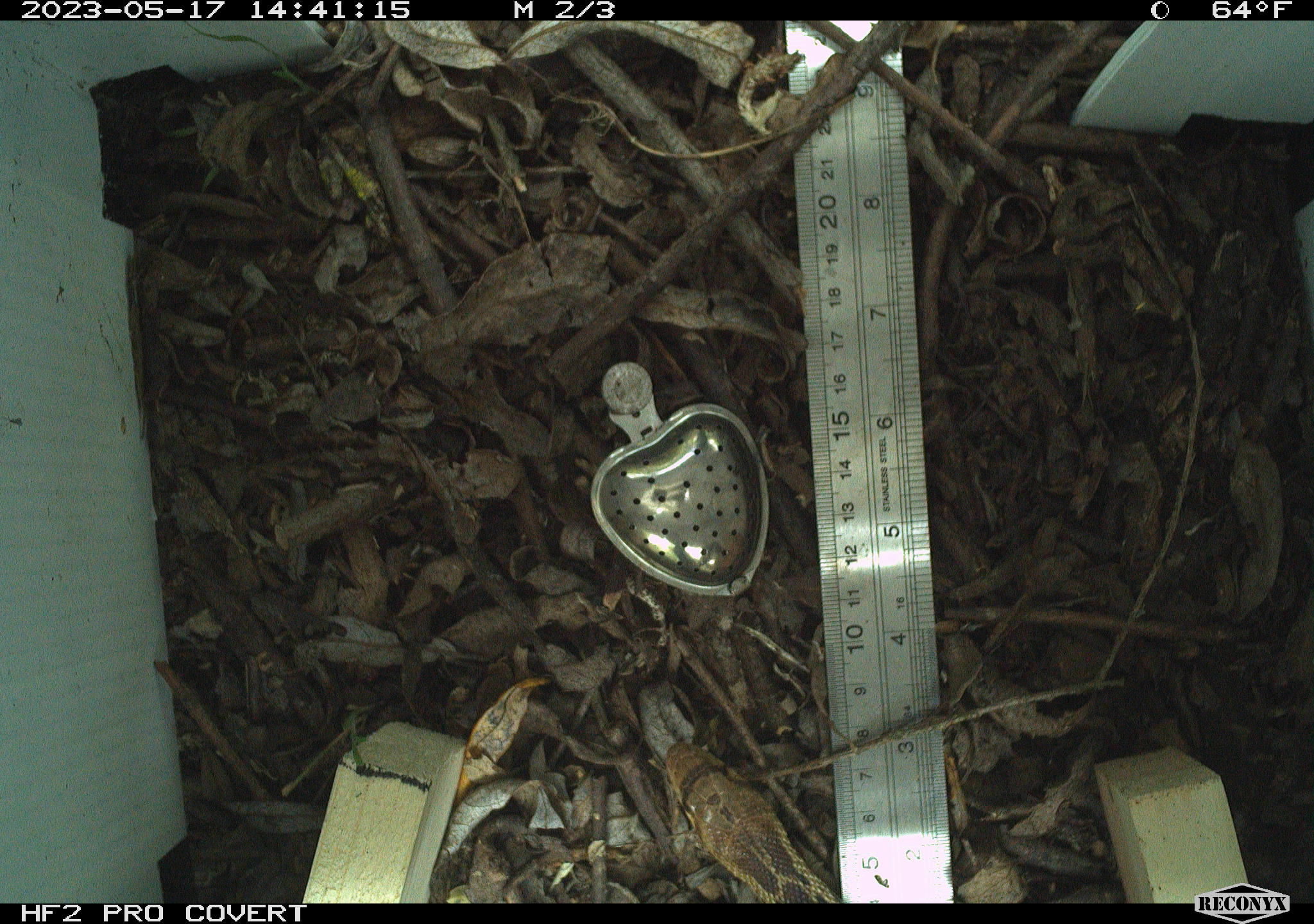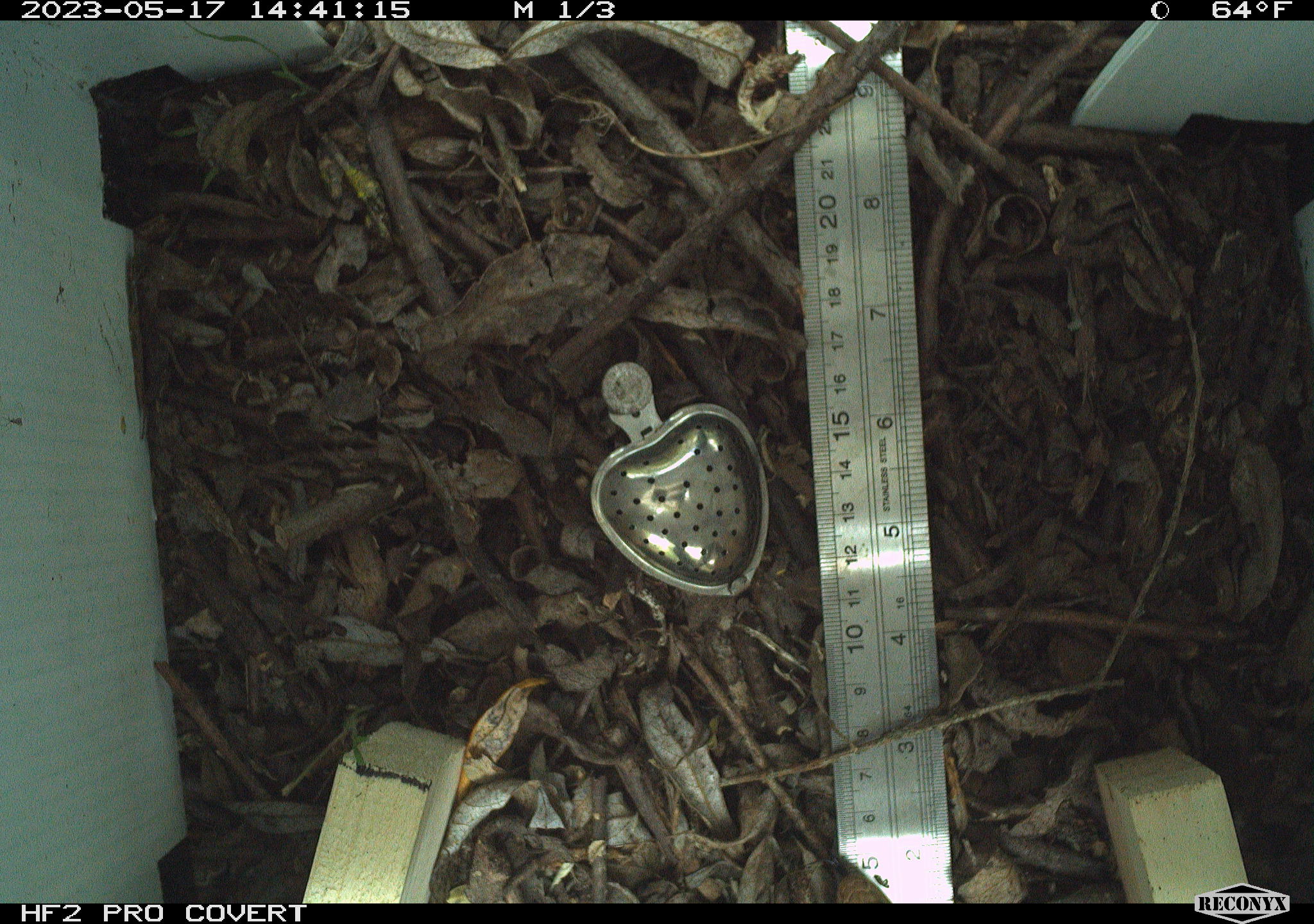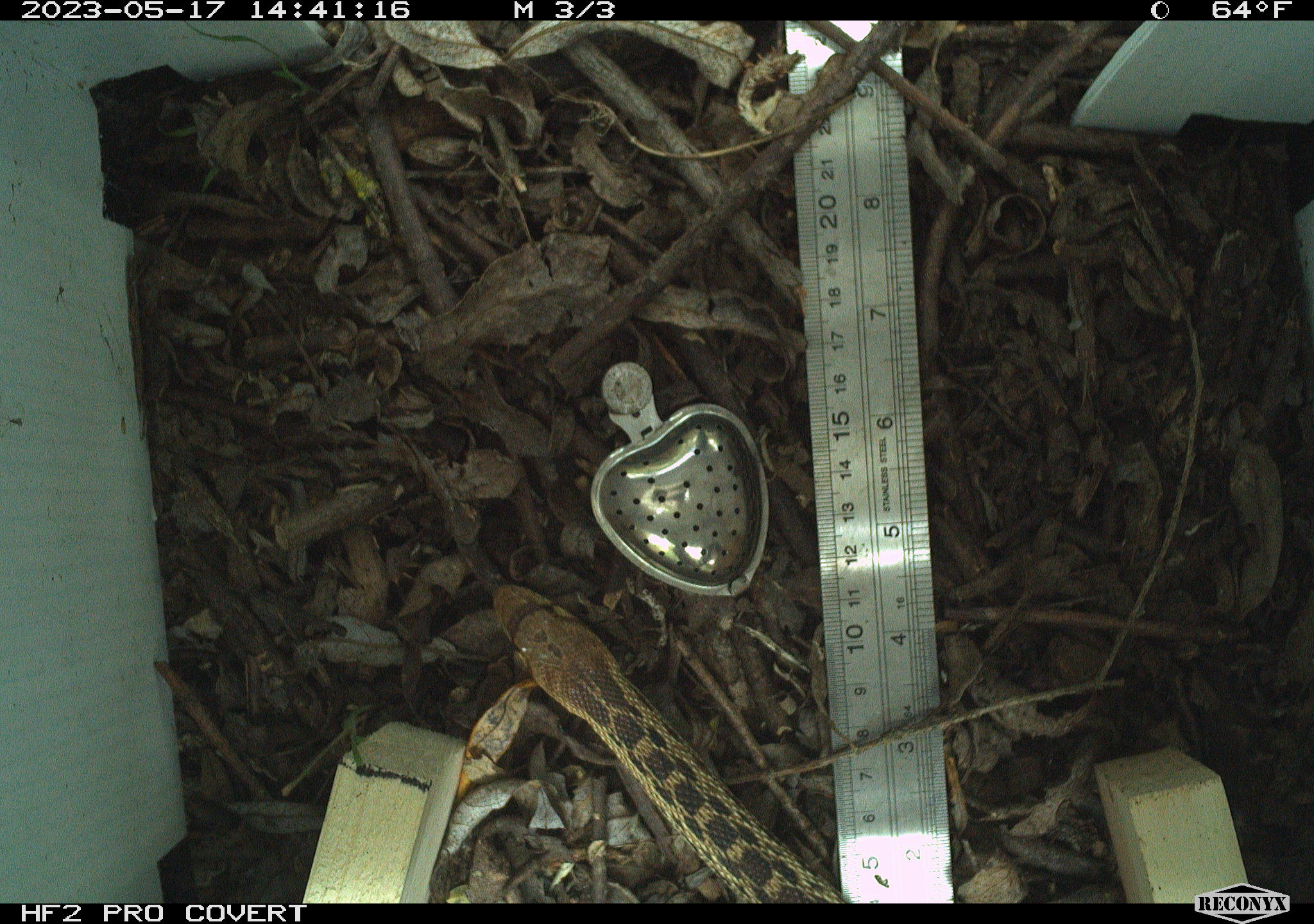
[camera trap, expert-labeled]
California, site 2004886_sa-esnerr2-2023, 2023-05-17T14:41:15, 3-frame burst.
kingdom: Animalia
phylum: Chordata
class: Reptilia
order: Squamata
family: Colubridae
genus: Pituophis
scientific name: Pituophis catenifer catenifer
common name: pacific gophersnake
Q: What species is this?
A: Pacific gophersnake (Pituophis catenifer catenifer).